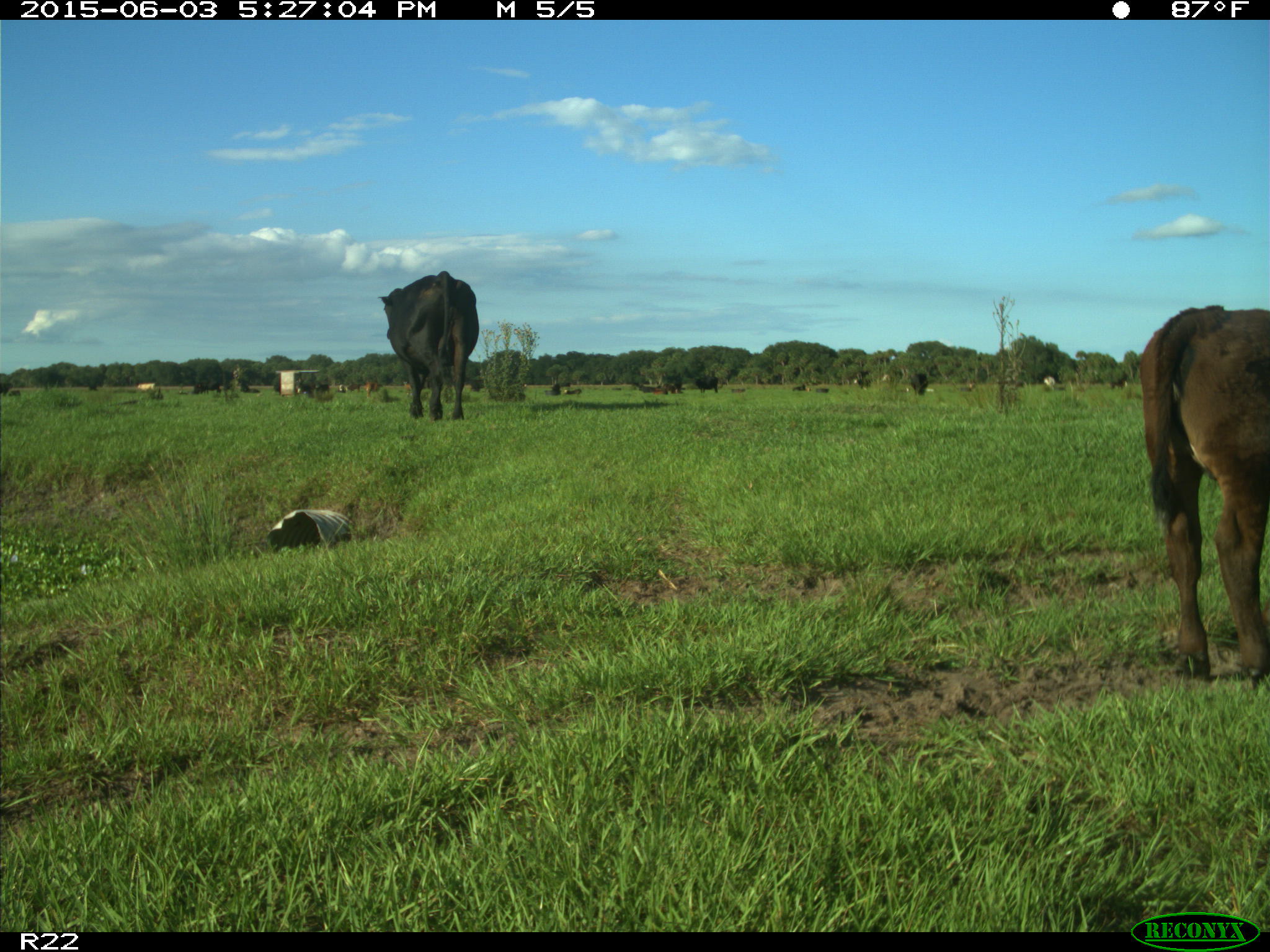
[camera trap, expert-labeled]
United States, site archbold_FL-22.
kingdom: Animalia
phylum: Chordata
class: Mammalia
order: Artiodactyla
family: Bovidae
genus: Bos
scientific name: Bos taurus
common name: domestic cow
Bos taurus (domestic cow).